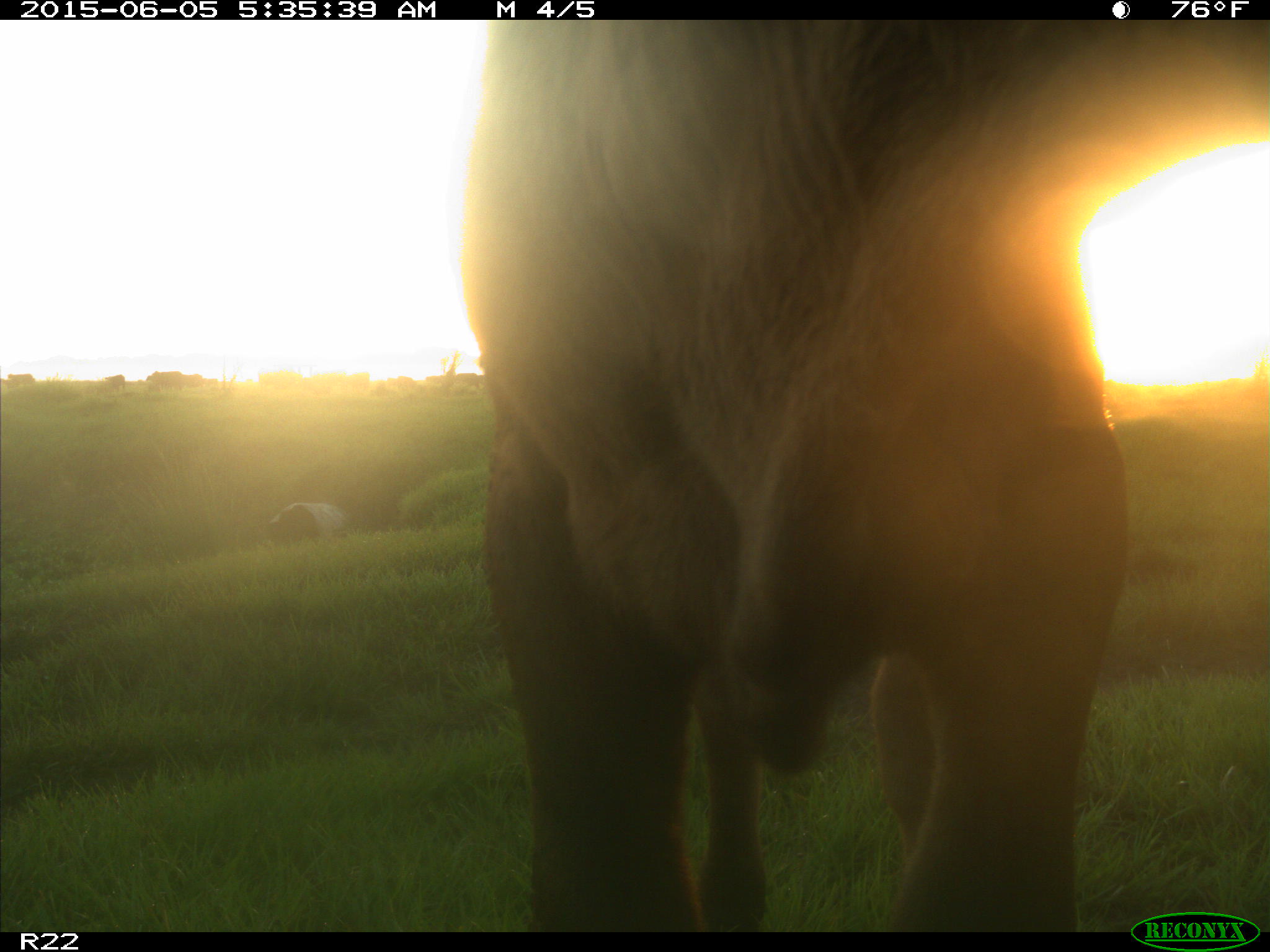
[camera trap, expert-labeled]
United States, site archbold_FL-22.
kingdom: Animalia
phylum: Chordata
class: Mammalia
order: Artiodactyla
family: Bovidae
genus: Bos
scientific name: Bos taurus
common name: domestic cow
Bos taurus (domestic cow).